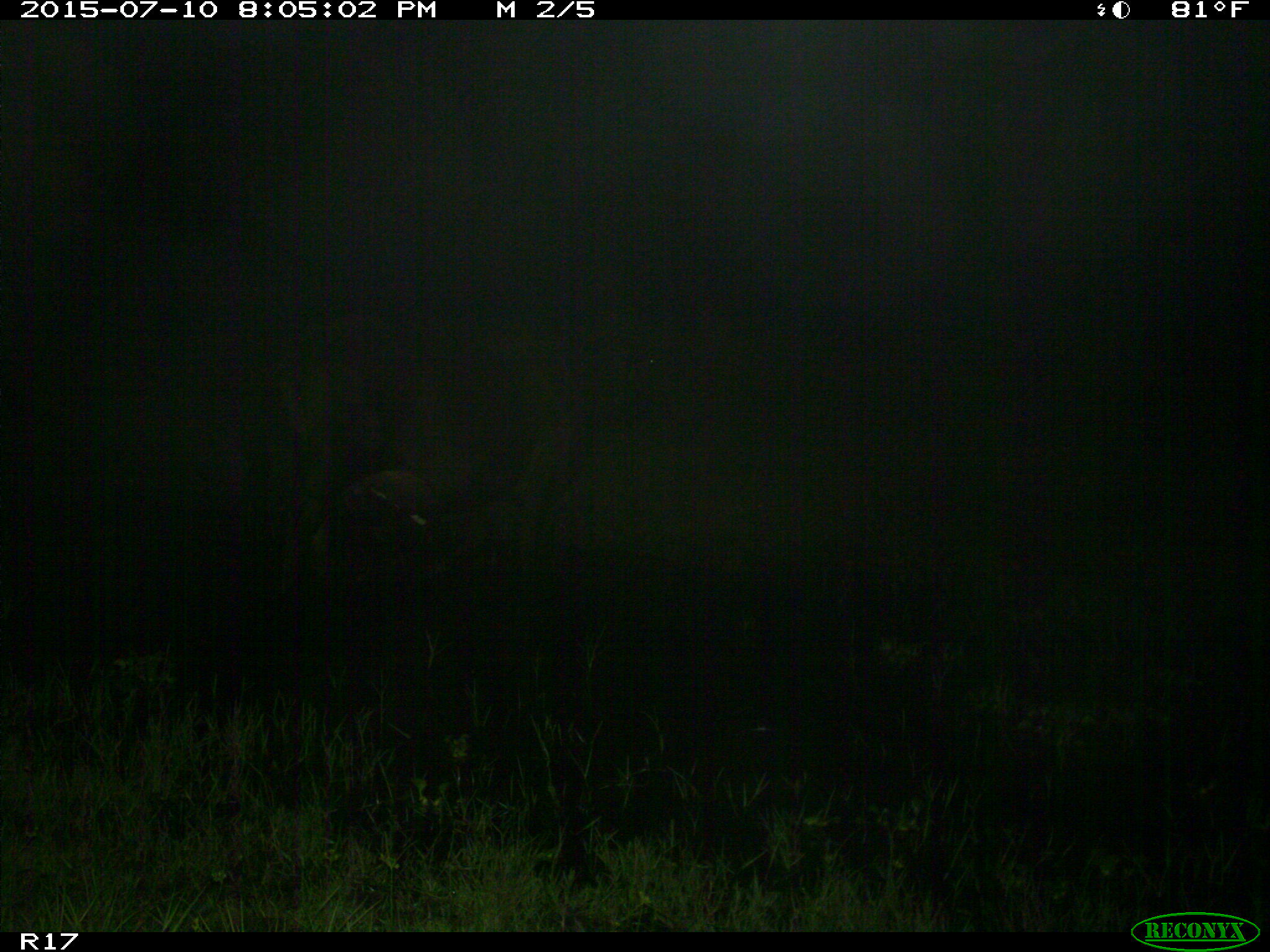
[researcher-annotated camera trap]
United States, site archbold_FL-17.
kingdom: Animalia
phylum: Chordata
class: Mammalia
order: Artiodactyla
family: Bovidae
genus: Bos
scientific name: Bos taurus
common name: domestic cow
Bos taurus (domestic cow).